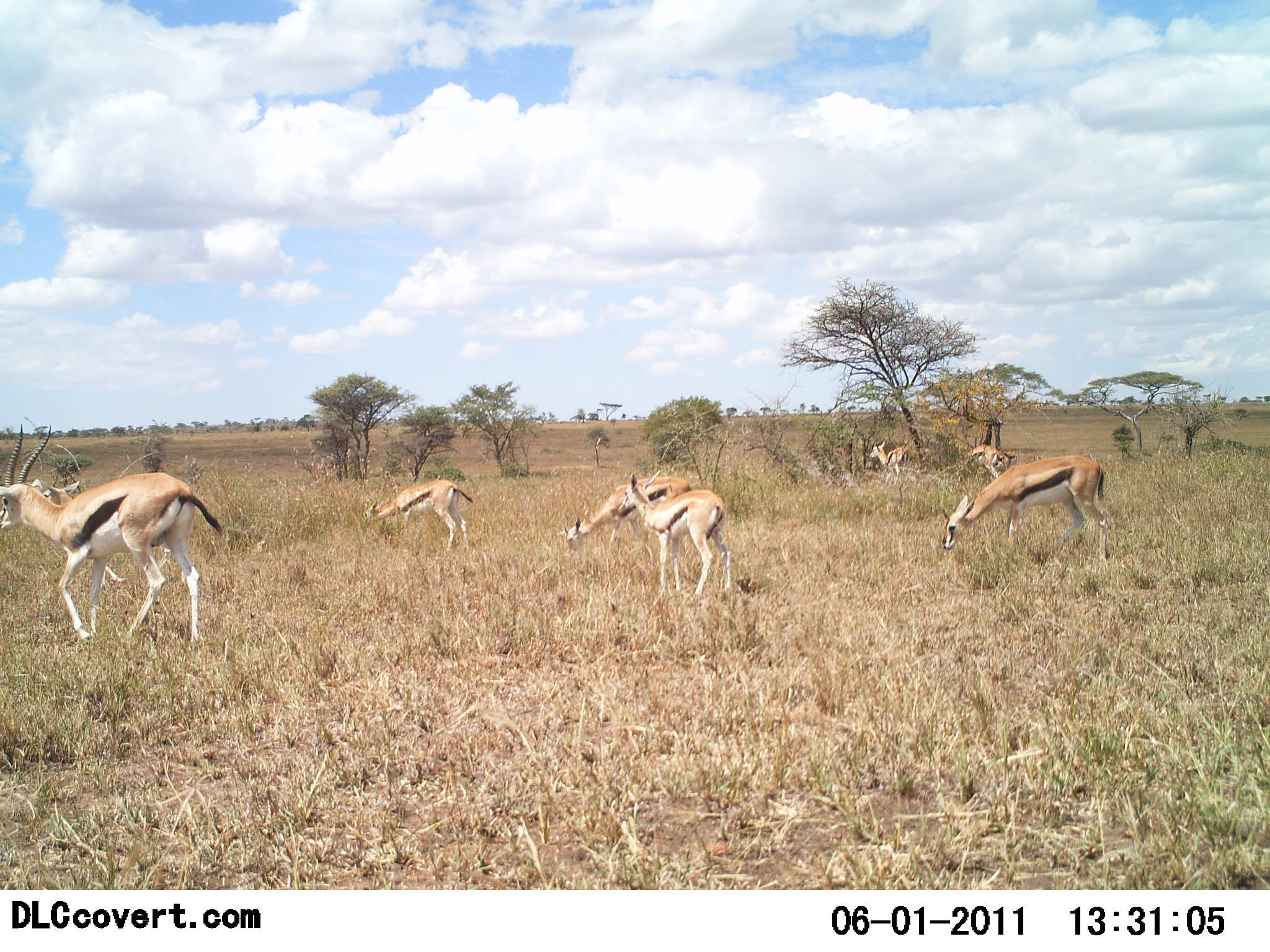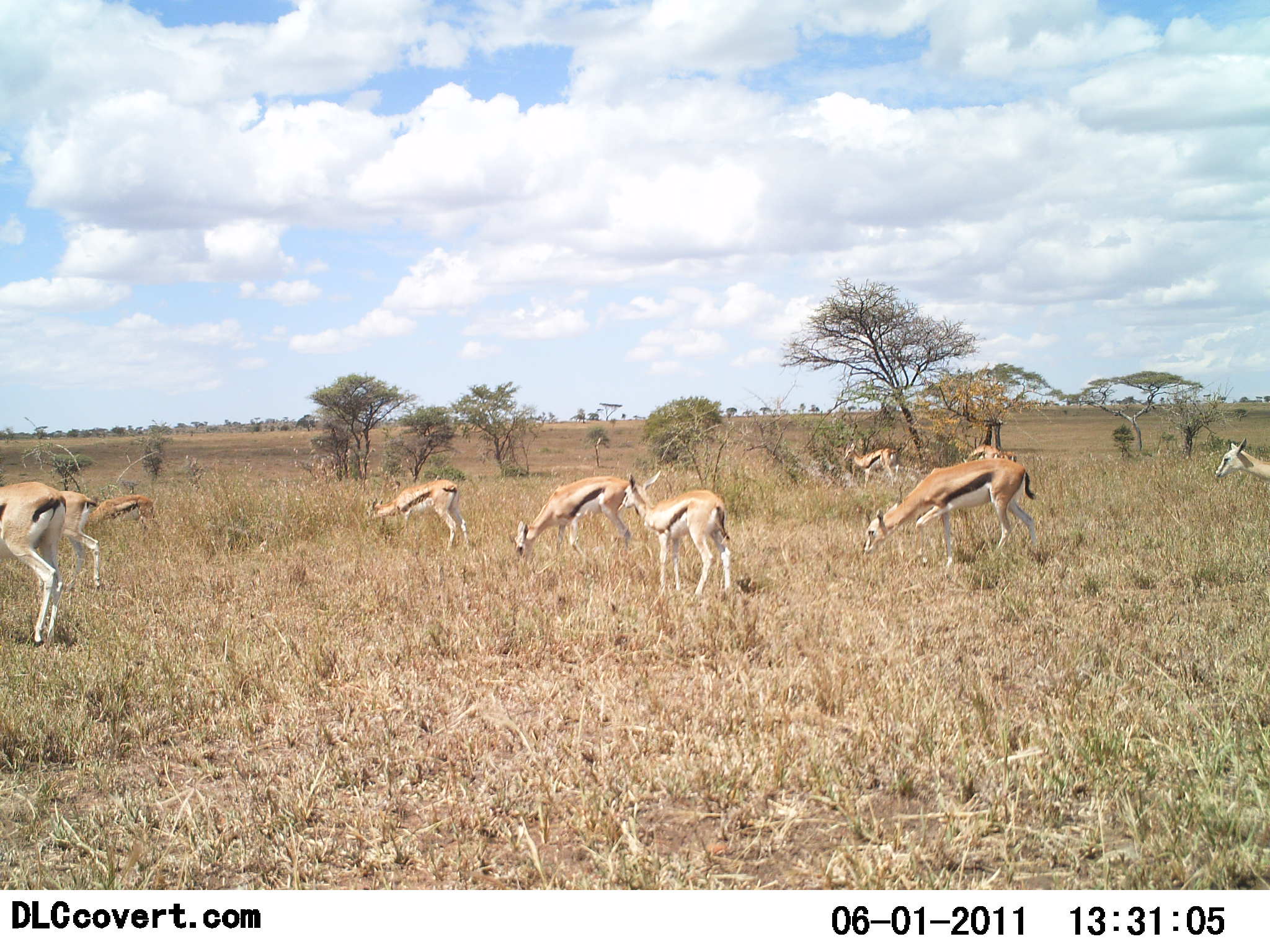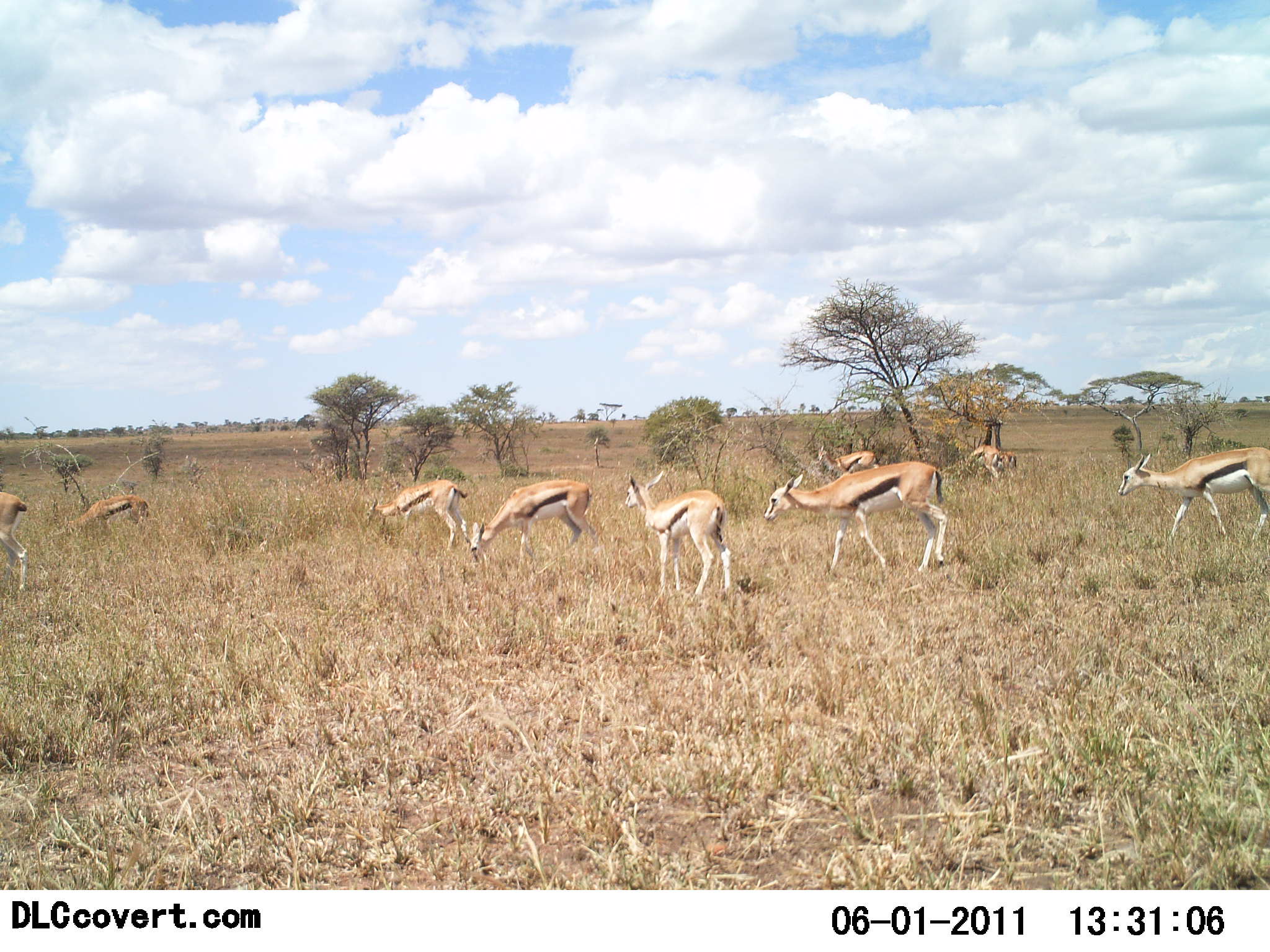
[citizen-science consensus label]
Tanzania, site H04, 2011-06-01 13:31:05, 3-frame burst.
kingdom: Animalia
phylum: Chordata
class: Mammalia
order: Artiodactyla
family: Bovidae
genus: Eudorcas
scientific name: Eudorcas thomsonii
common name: thomson's gazelle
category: gazellethomsons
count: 10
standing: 23%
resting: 0%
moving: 85%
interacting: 0%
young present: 15%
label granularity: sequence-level